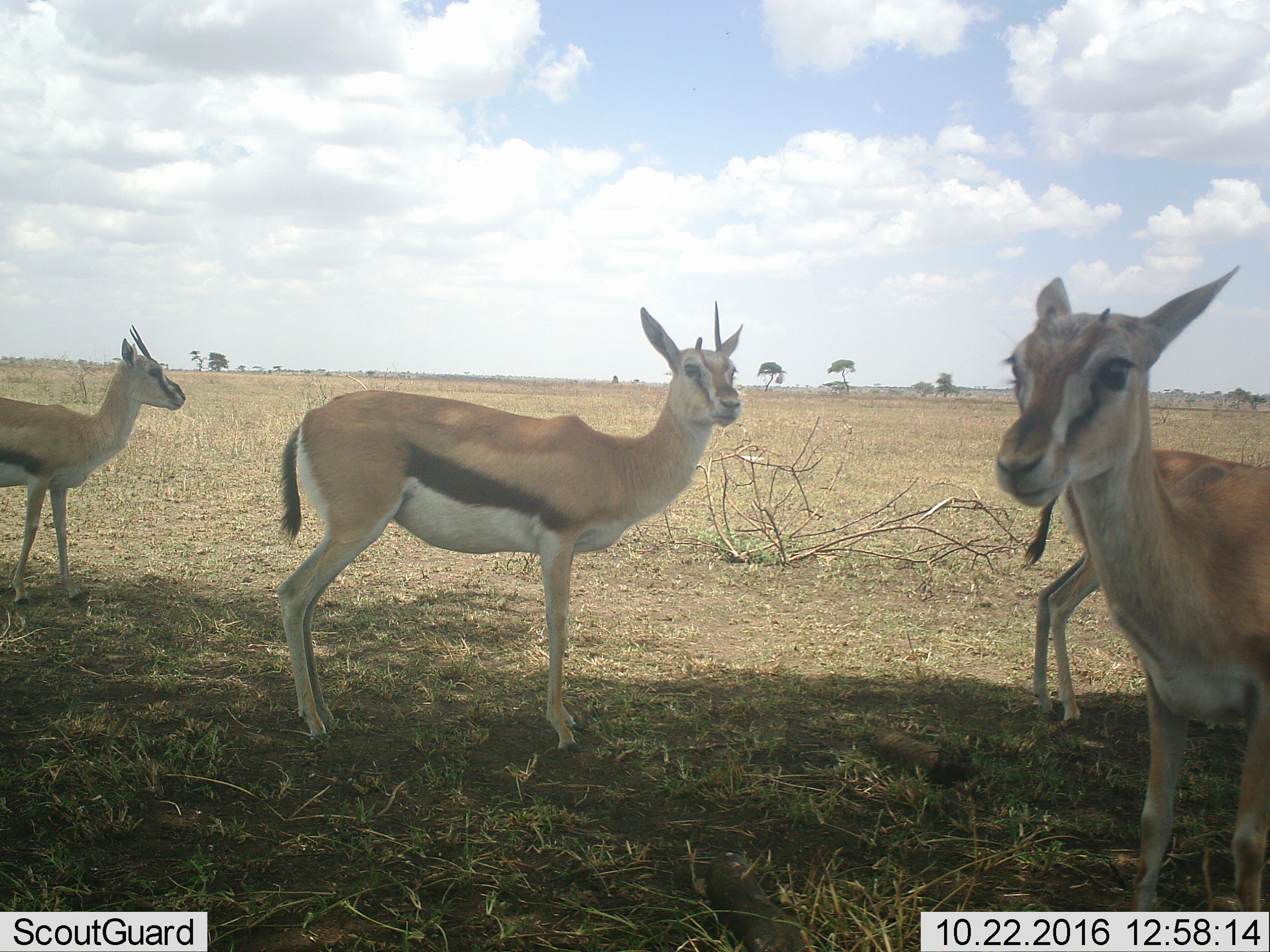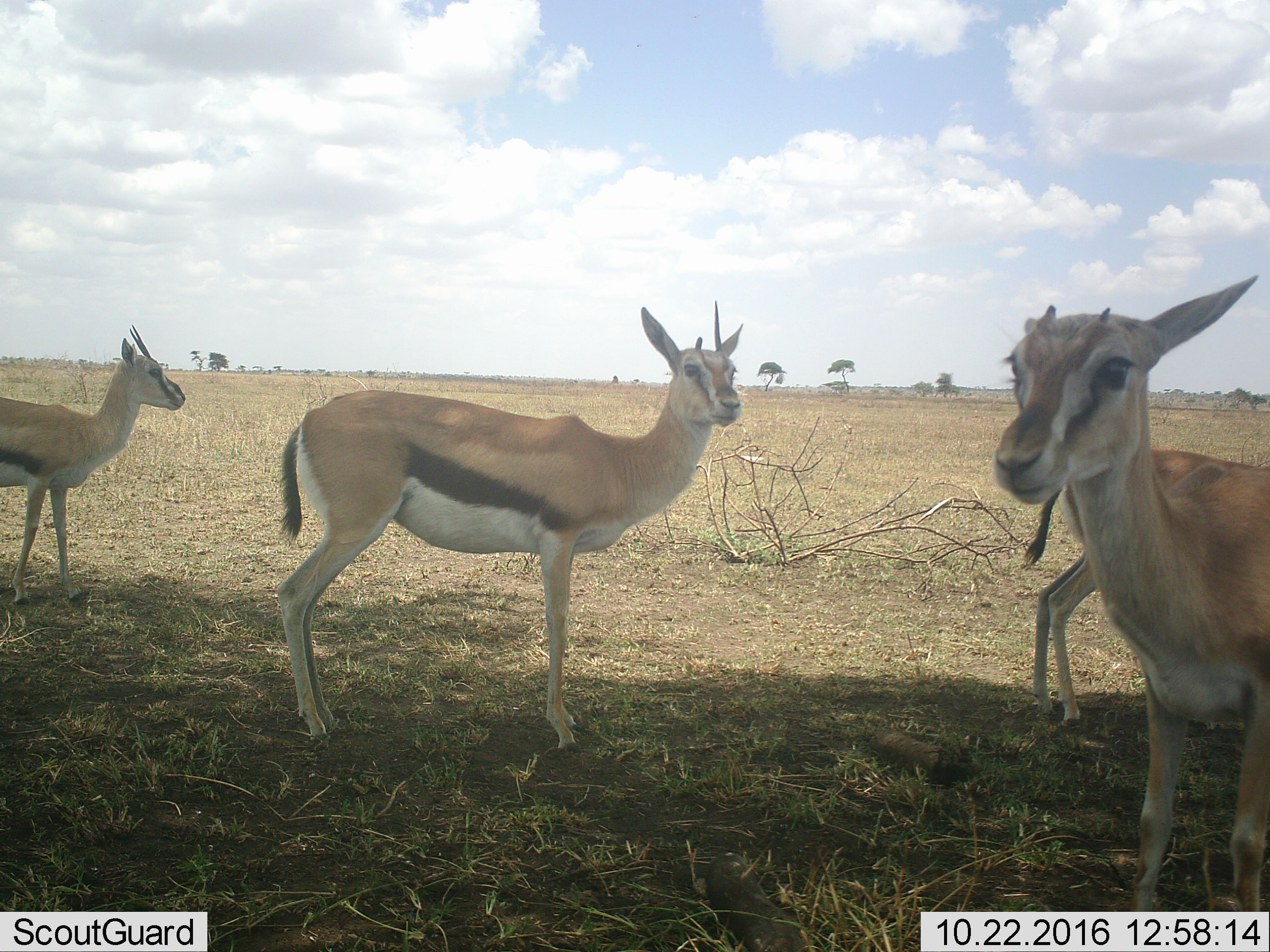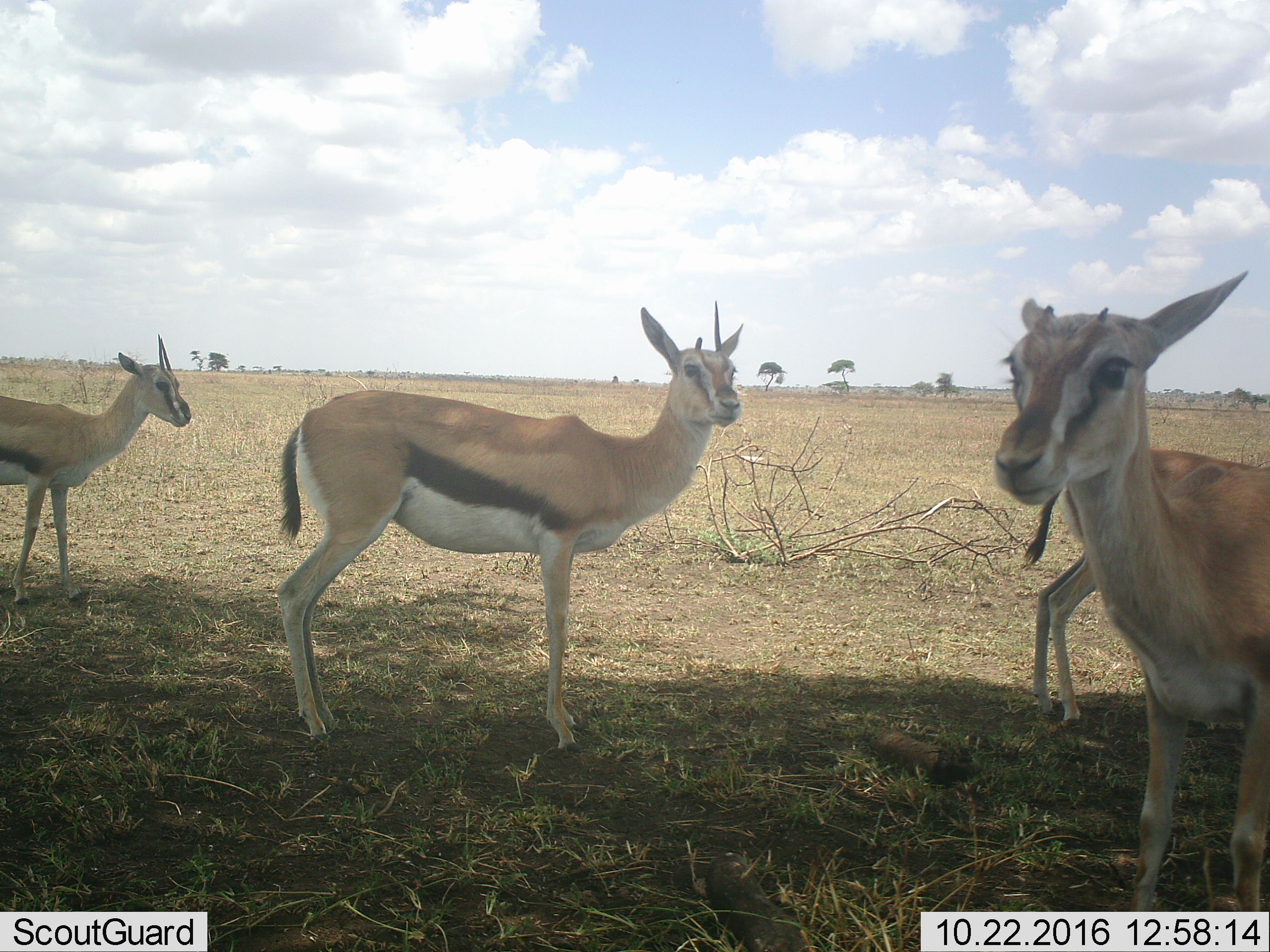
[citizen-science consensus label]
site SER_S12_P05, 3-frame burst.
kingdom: Animalia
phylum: Chordata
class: Mammalia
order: Artiodactyla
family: Bovidae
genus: Eudorcas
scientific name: Eudorcas thomsonii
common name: thomson's gazelle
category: gazellethomsons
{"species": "gazellethomsons (thomson's gazelle) (Eudorcas thomsonii)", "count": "4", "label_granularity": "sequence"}